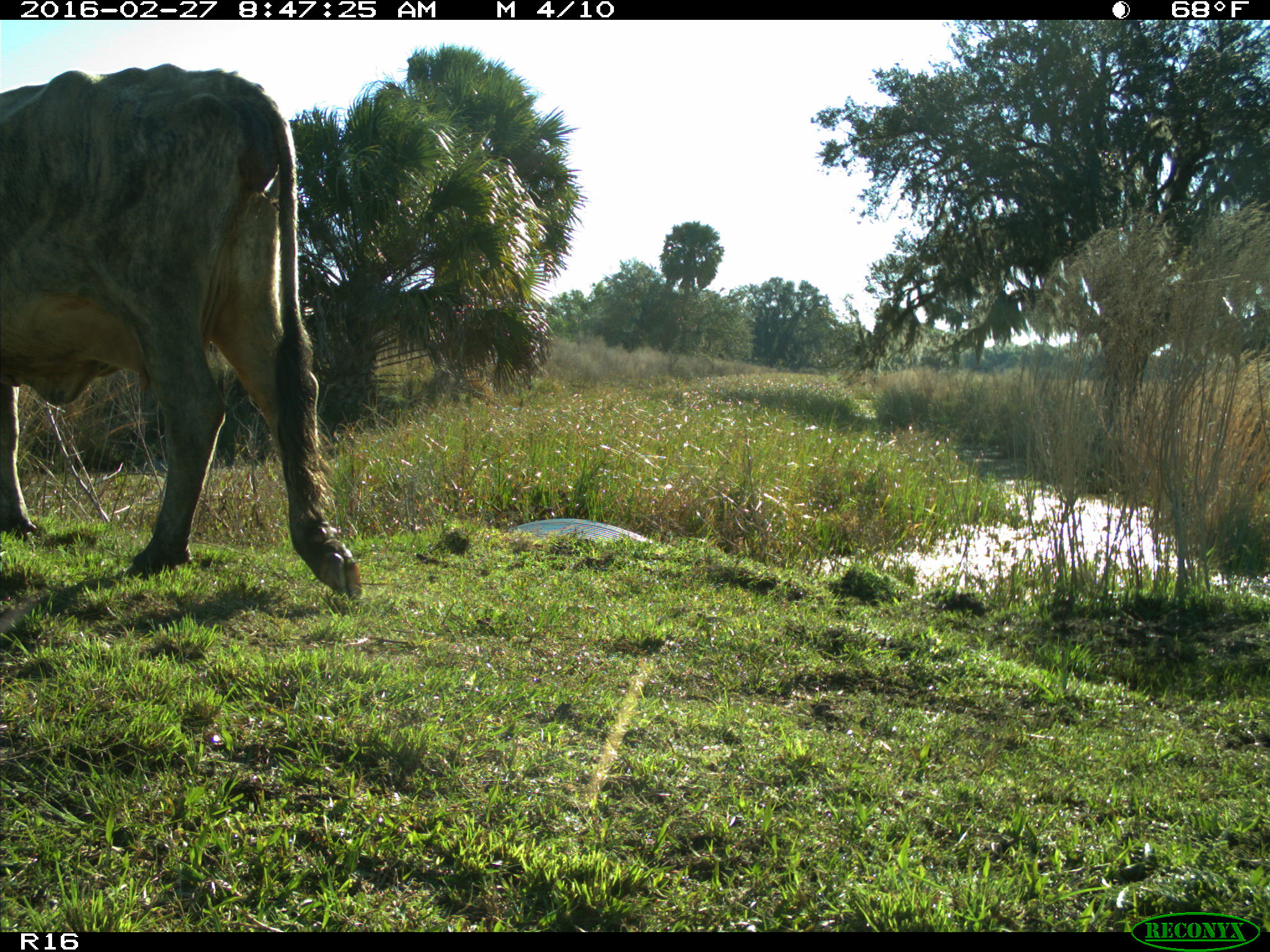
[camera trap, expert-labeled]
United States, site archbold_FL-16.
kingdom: Animalia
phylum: Chordata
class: Mammalia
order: Artiodactyla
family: Bovidae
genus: Bos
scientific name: Bos taurus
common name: domestic cow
Bos taurus (domestic cow).